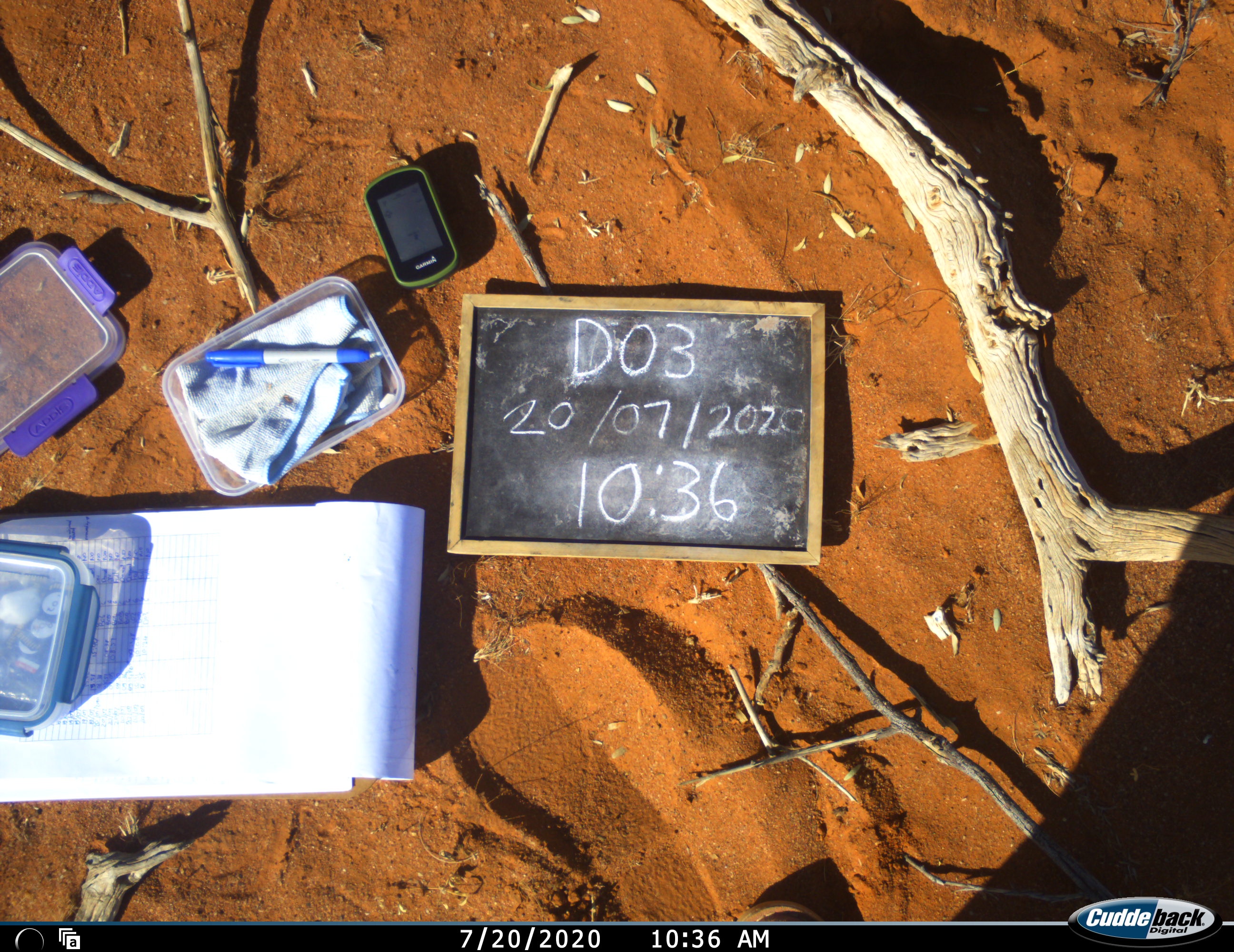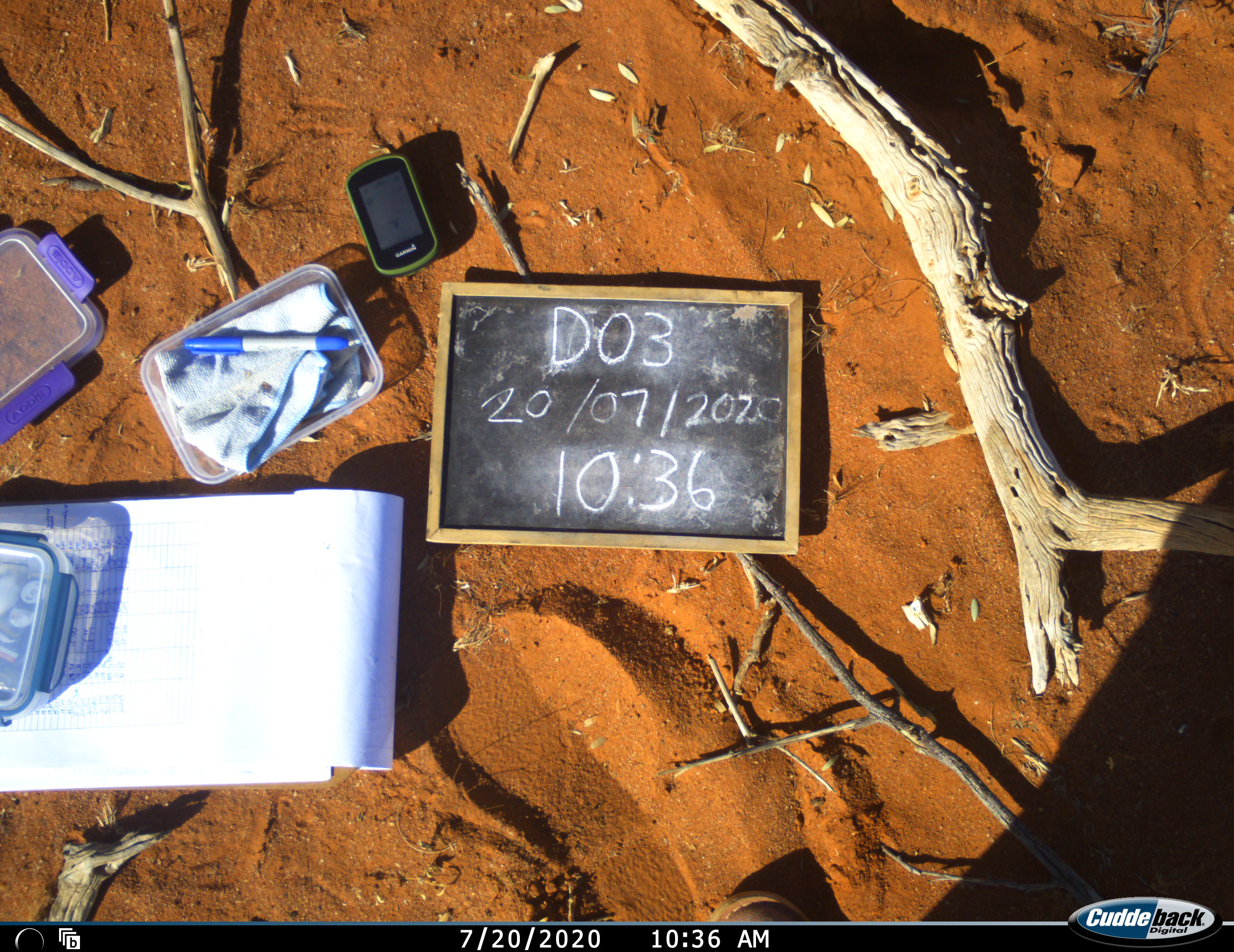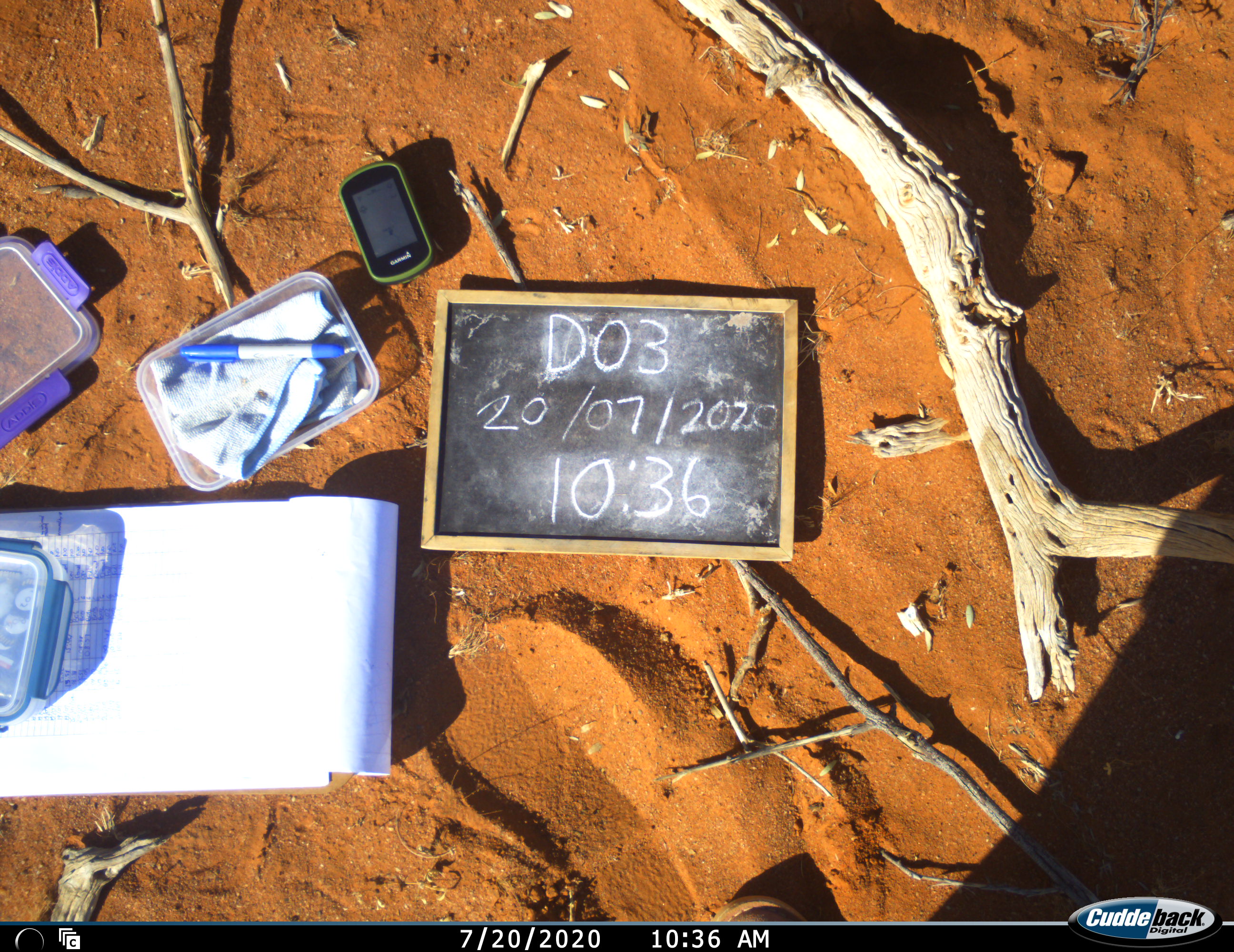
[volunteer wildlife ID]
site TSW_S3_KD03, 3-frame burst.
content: unidentified animal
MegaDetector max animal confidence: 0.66